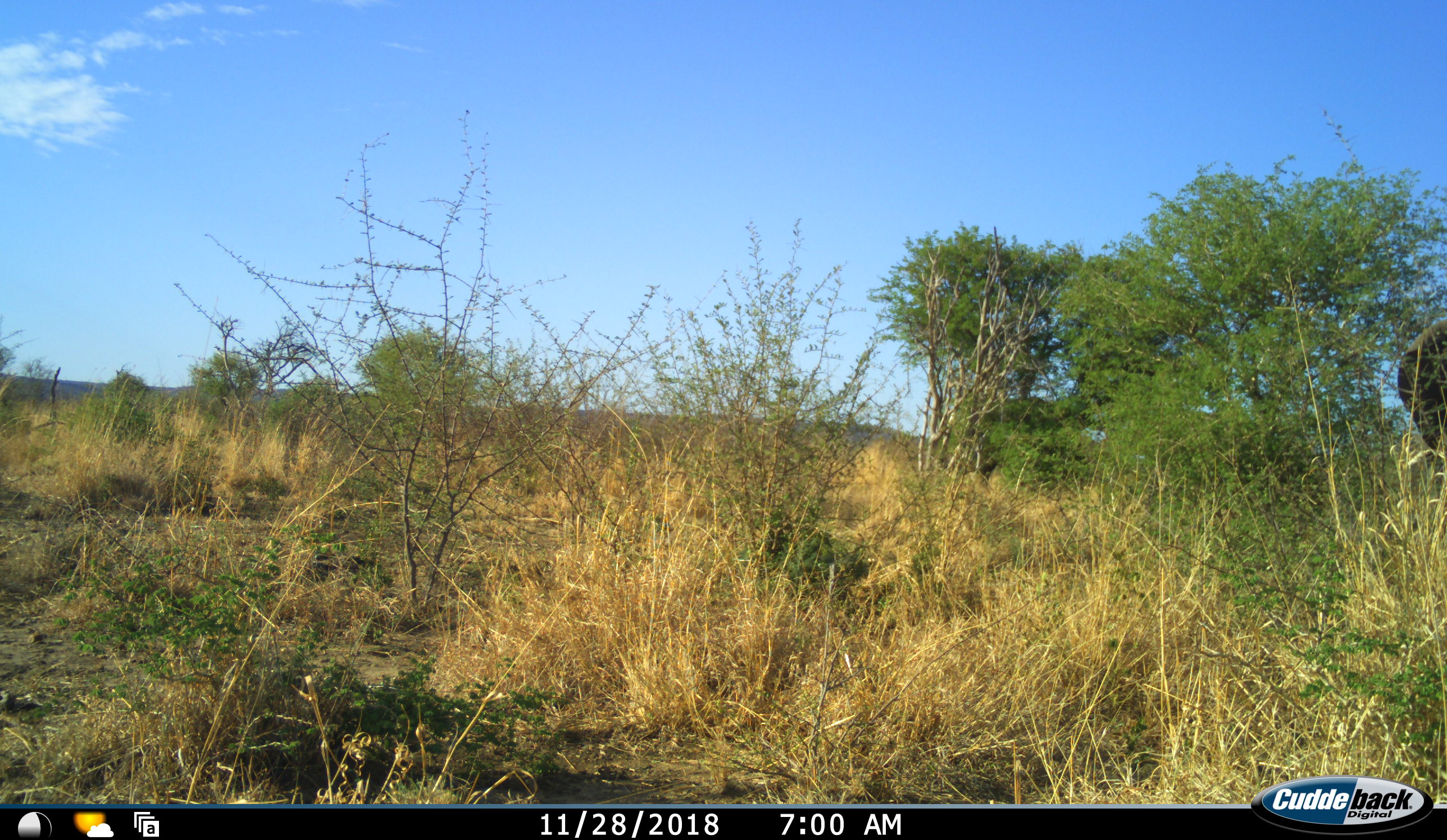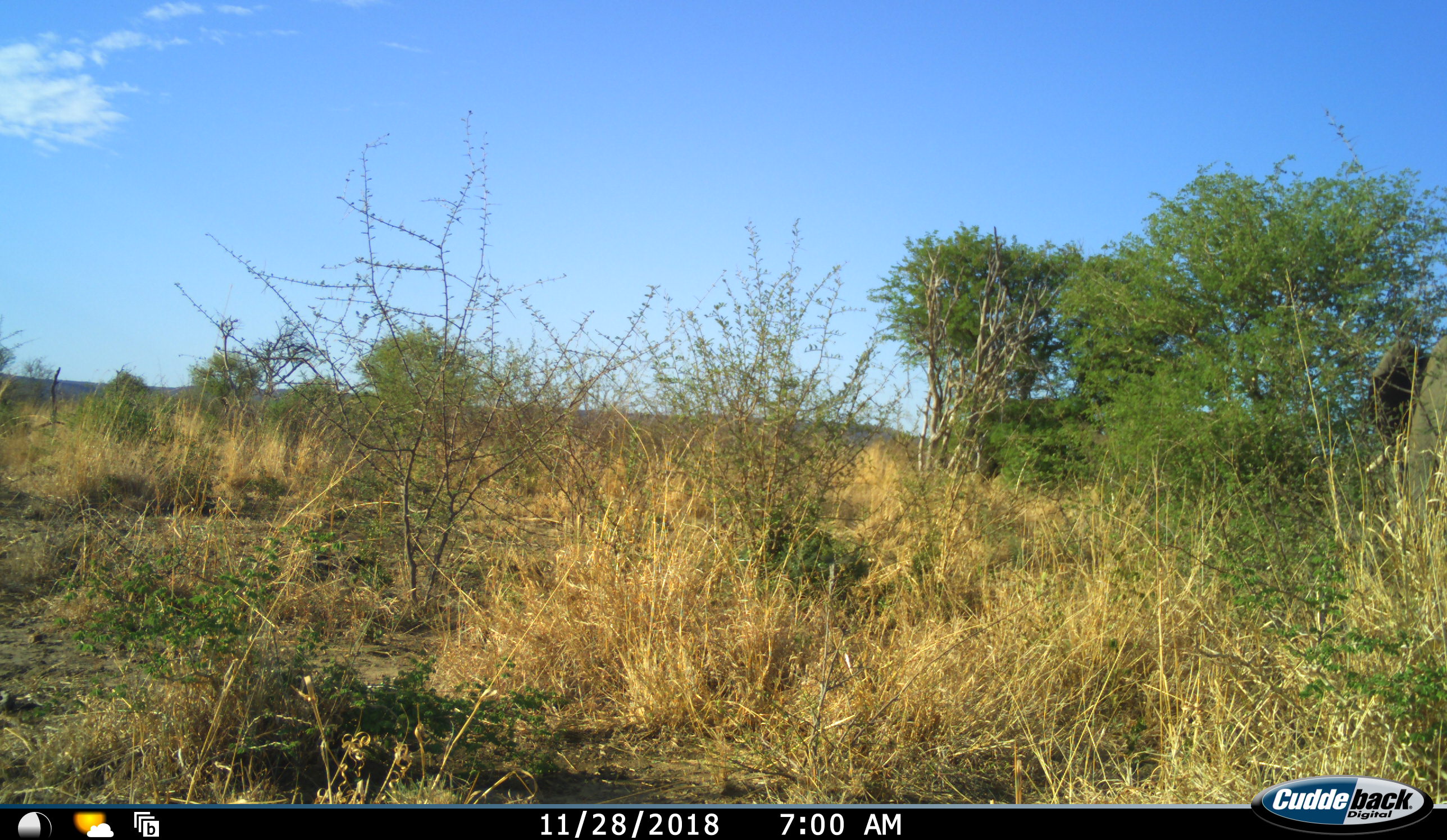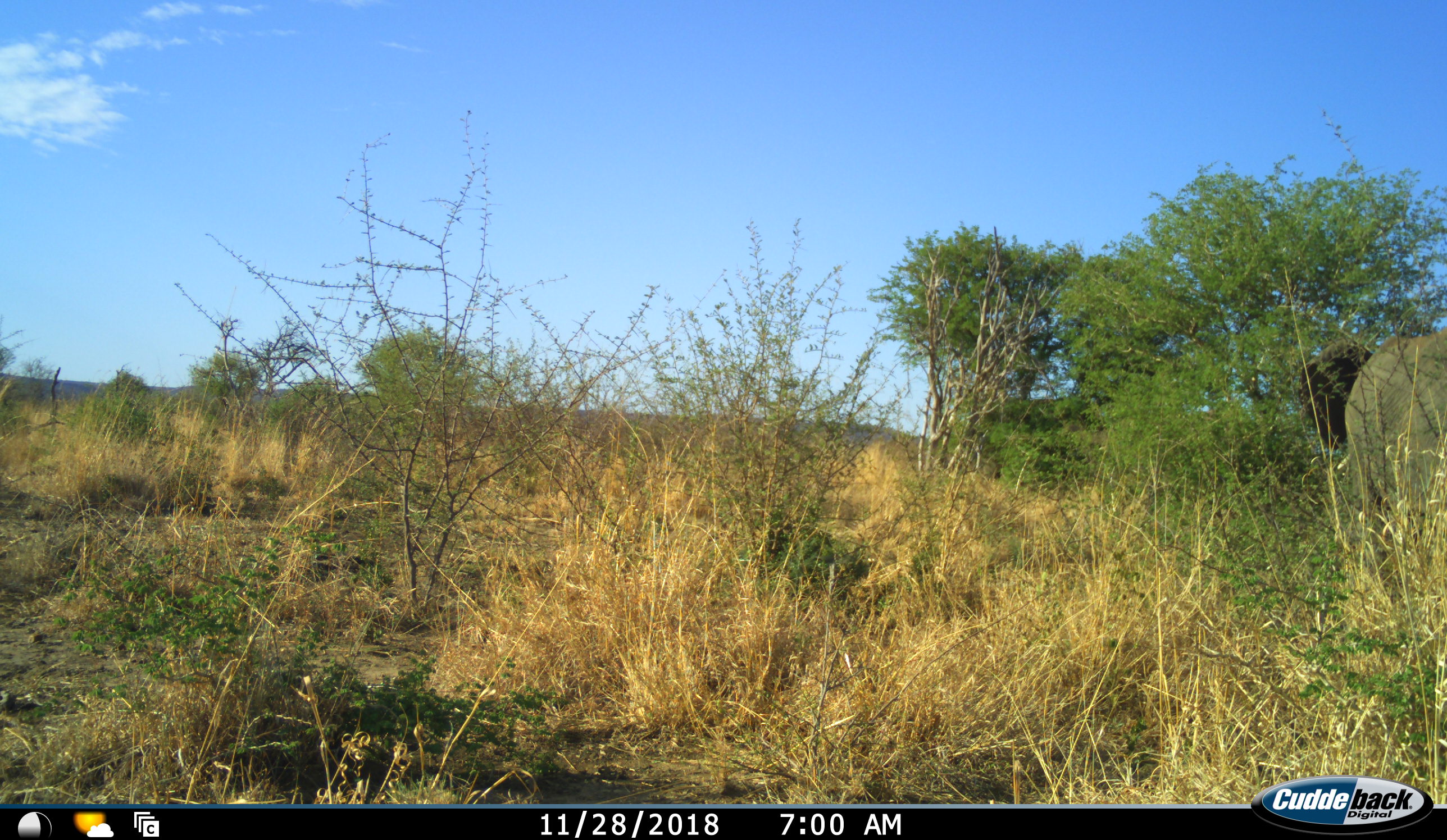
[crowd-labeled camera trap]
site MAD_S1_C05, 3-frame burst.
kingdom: Animalia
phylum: Chordata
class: Mammalia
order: Proboscidea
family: Elephantidae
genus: Loxodonta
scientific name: Loxodonta africana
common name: african bush elephant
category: elephant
Elephant (african bush elephant) (Loxodonta africana), count 1. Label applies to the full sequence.